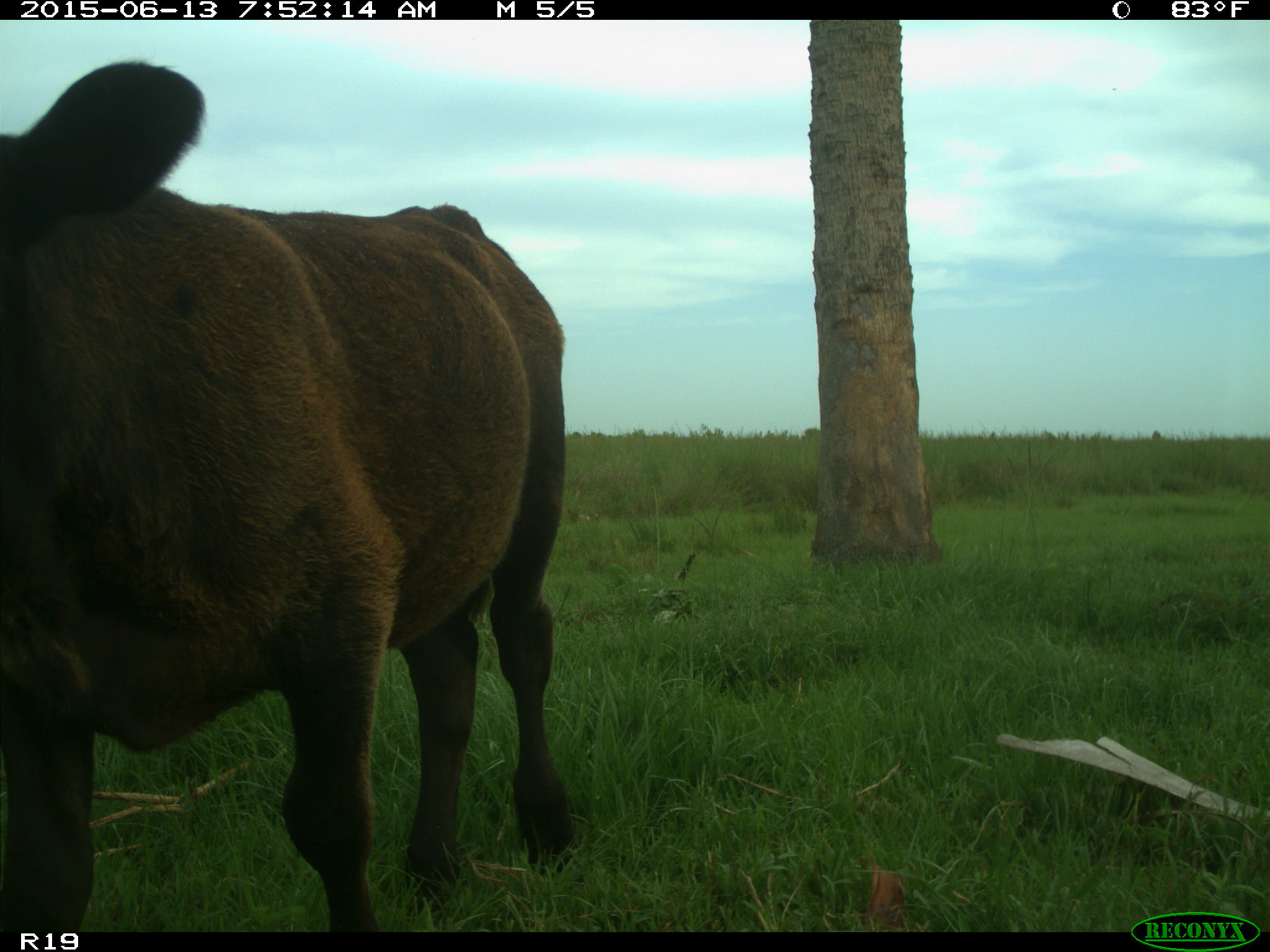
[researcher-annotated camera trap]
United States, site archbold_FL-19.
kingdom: Animalia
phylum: Chordata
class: Mammalia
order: Artiodactyla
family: Bovidae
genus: Bos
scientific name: Bos taurus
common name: domestic cow